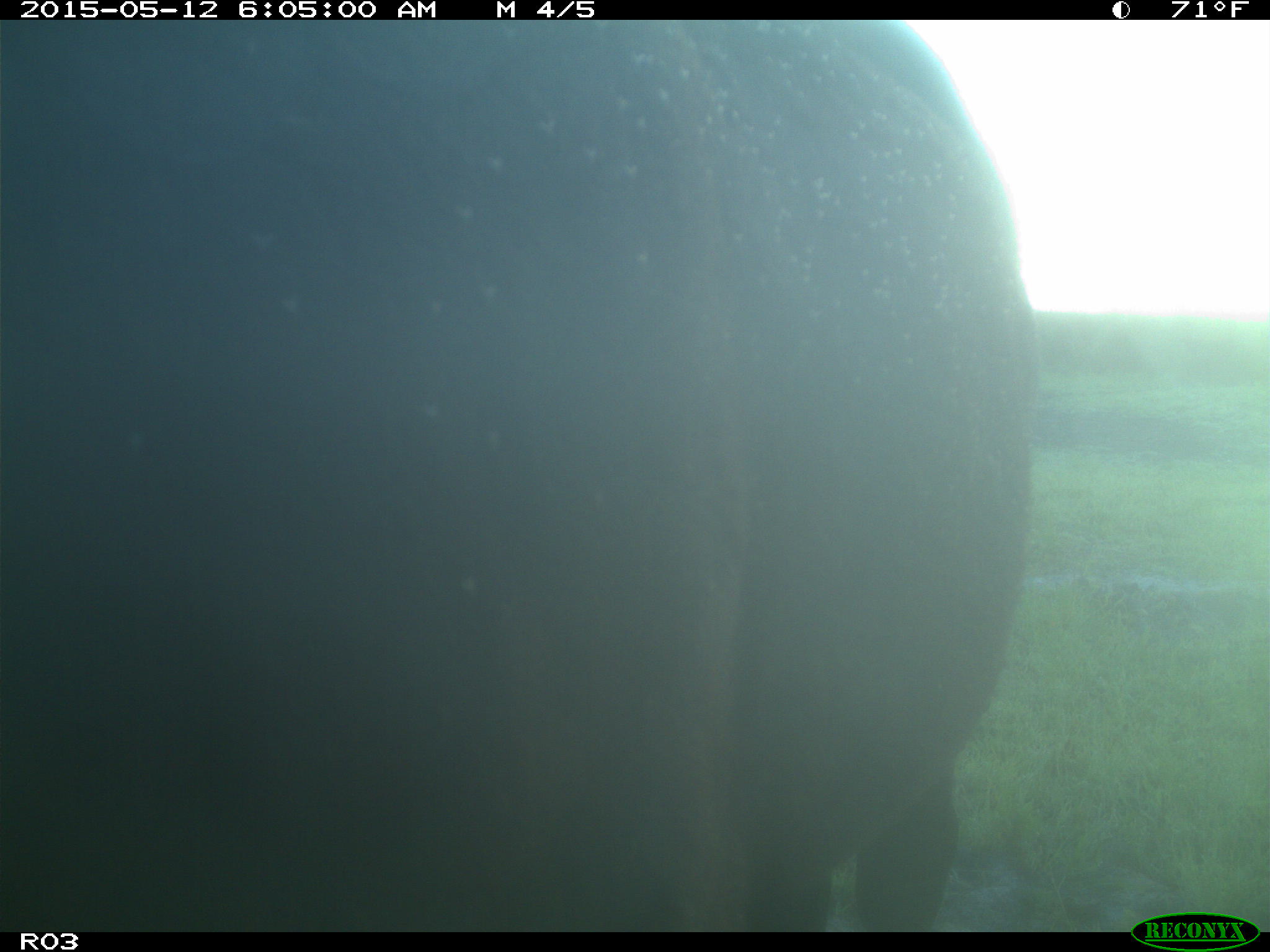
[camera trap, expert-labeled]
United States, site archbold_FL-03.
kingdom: Animalia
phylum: Chordata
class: Mammalia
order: Artiodactyla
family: Bovidae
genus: Bos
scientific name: Bos taurus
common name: domestic cow